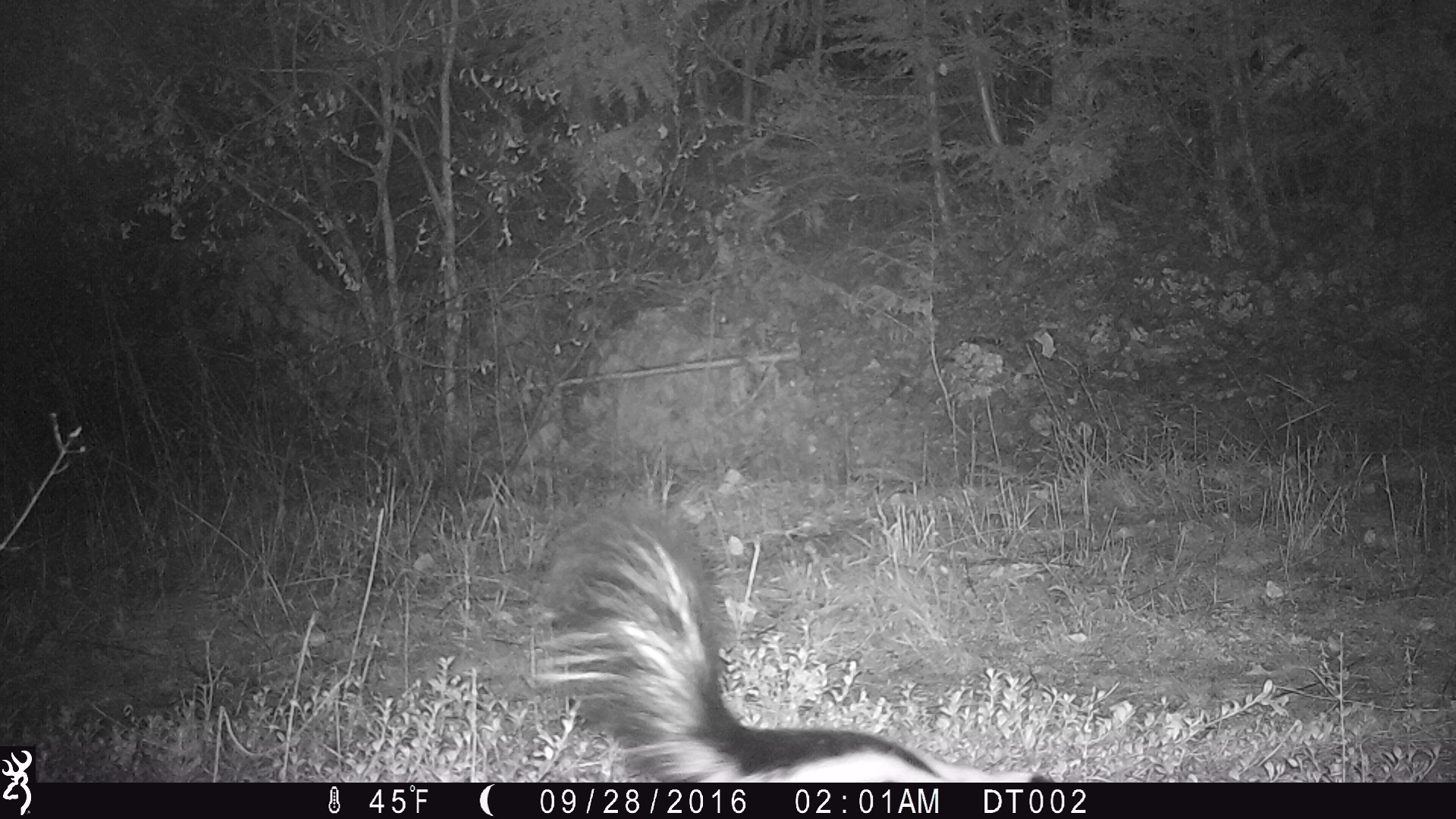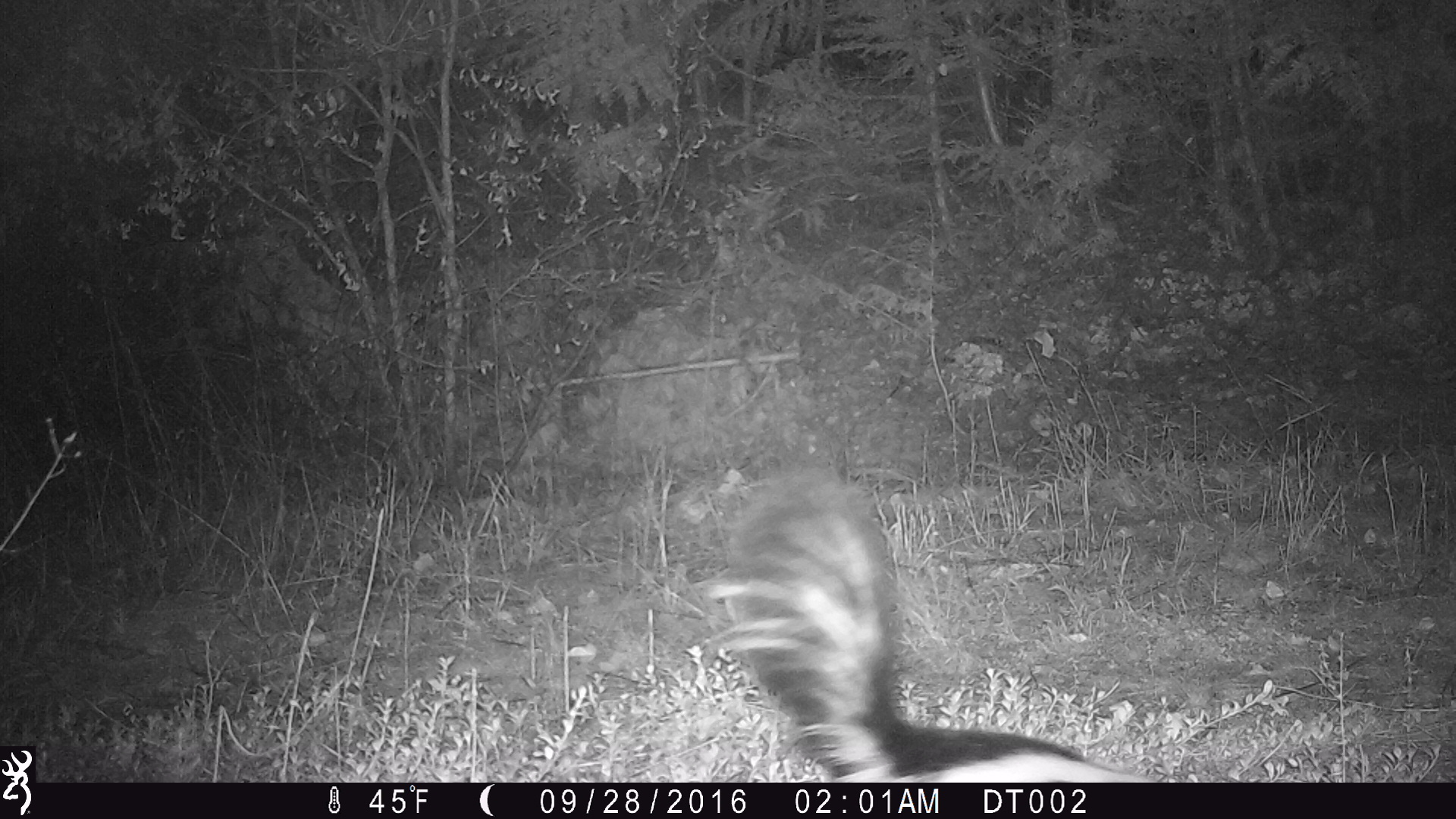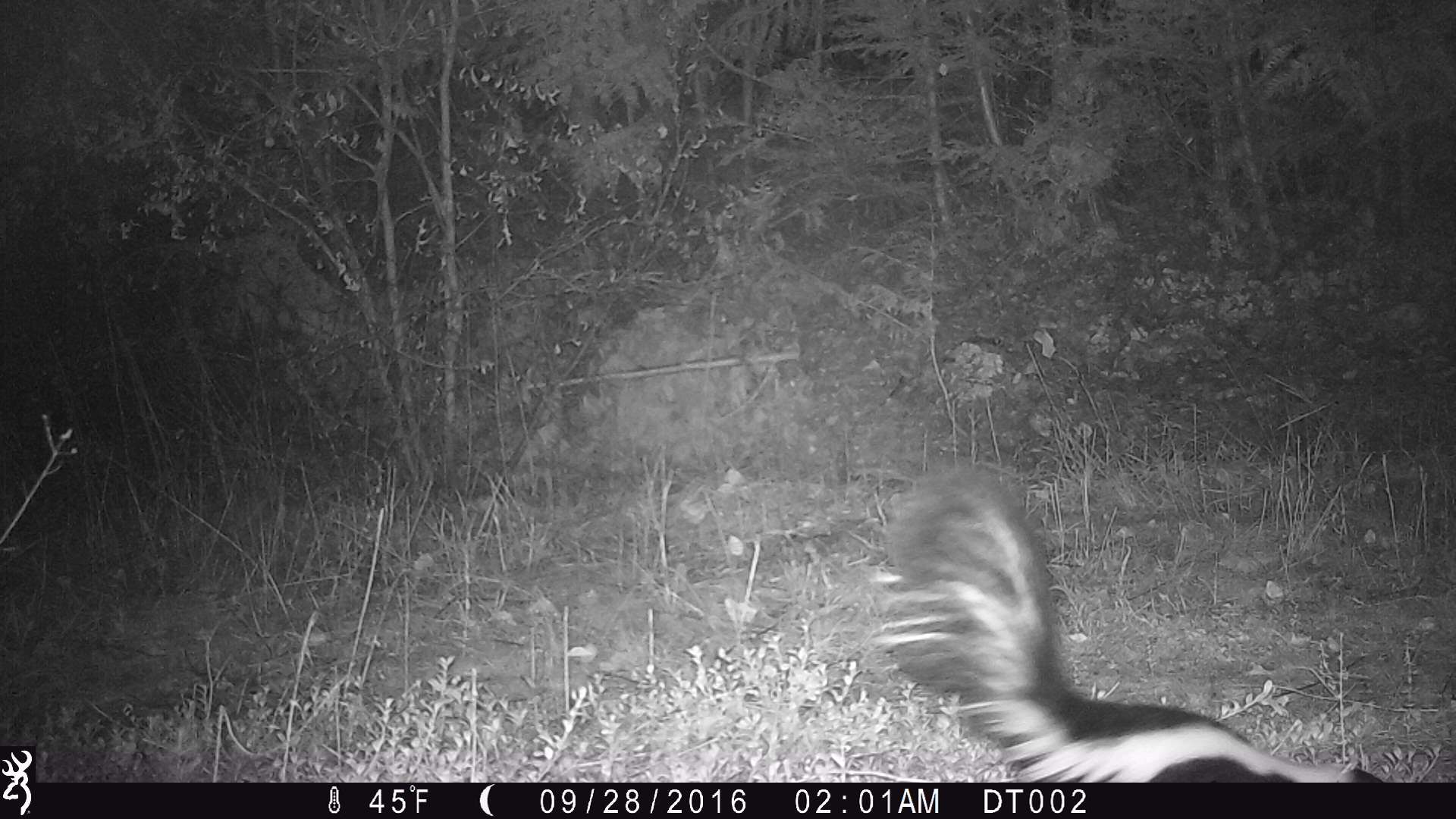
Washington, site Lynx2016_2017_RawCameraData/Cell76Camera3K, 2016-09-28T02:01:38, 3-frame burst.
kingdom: Animalia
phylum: Chordata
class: Mammalia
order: Carnivora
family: Mephitidae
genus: Mephitis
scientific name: Mephitis mephitis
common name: striped skunk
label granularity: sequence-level